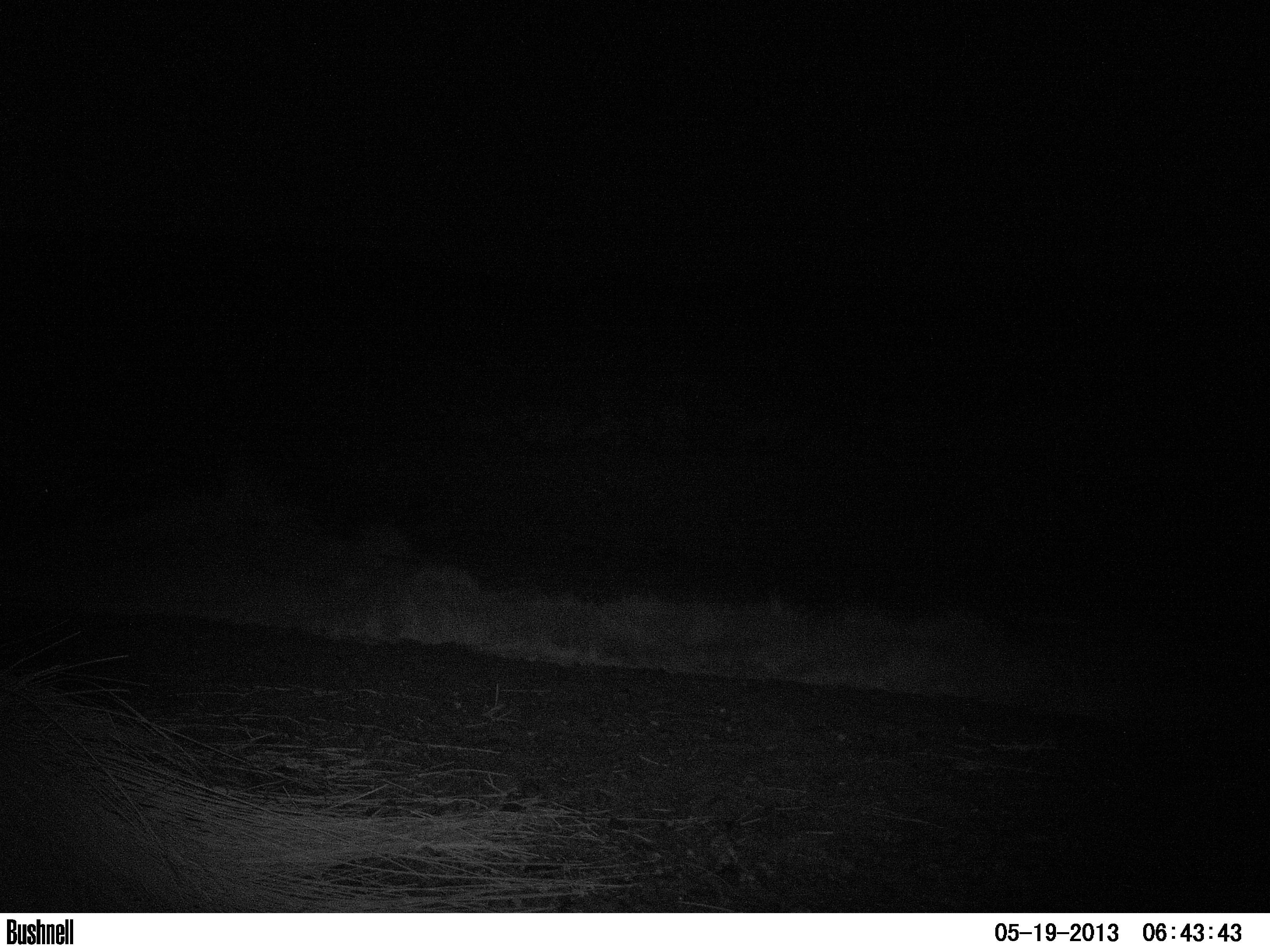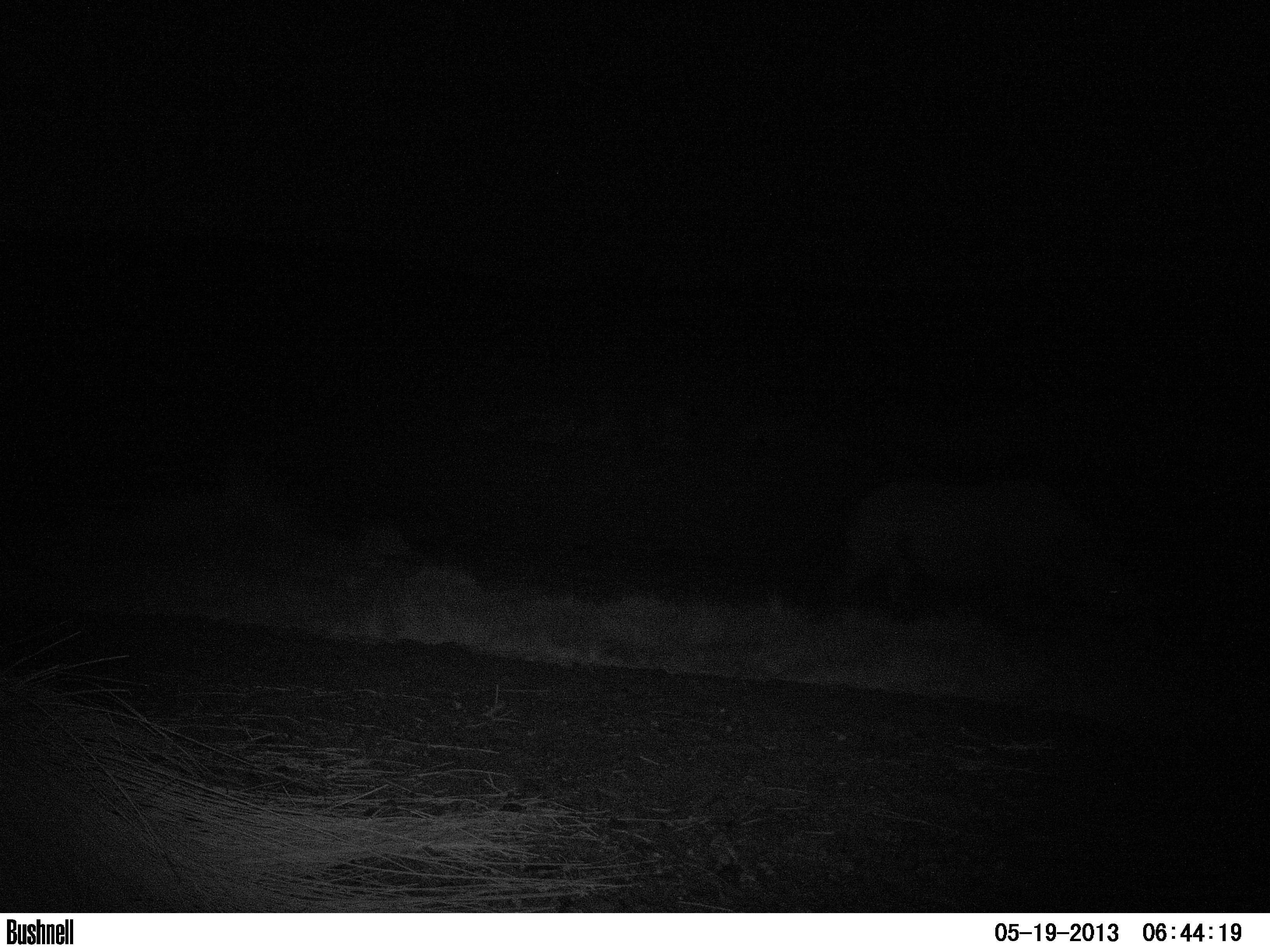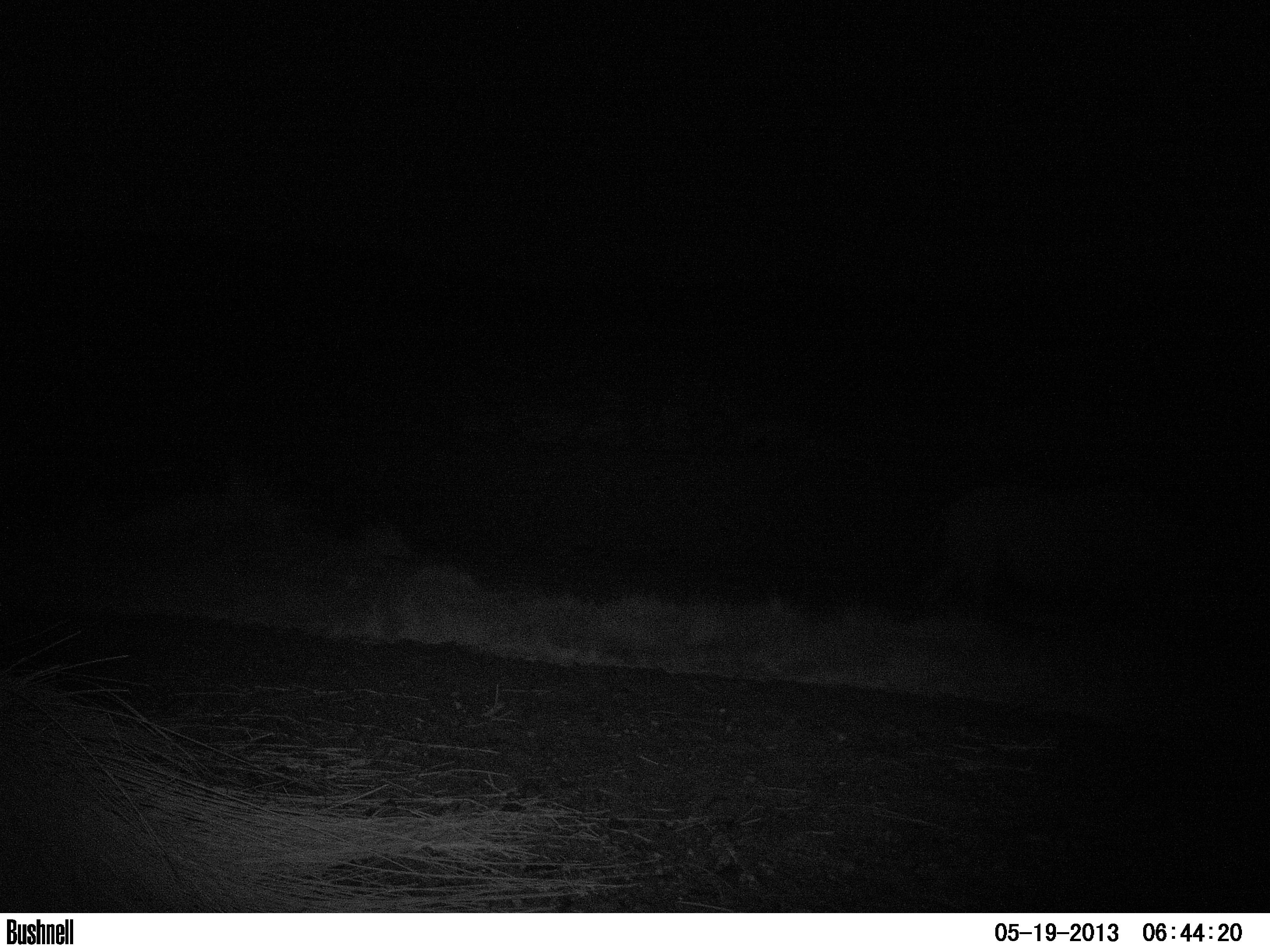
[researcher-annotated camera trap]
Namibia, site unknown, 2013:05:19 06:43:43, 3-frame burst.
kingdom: Animalia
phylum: Chordata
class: Mammalia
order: Perissodactyla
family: Rhinocerotidae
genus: Diceros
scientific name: Diceros bicornis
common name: black rhinoceros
Diceros bicornis (black rhinoceros).